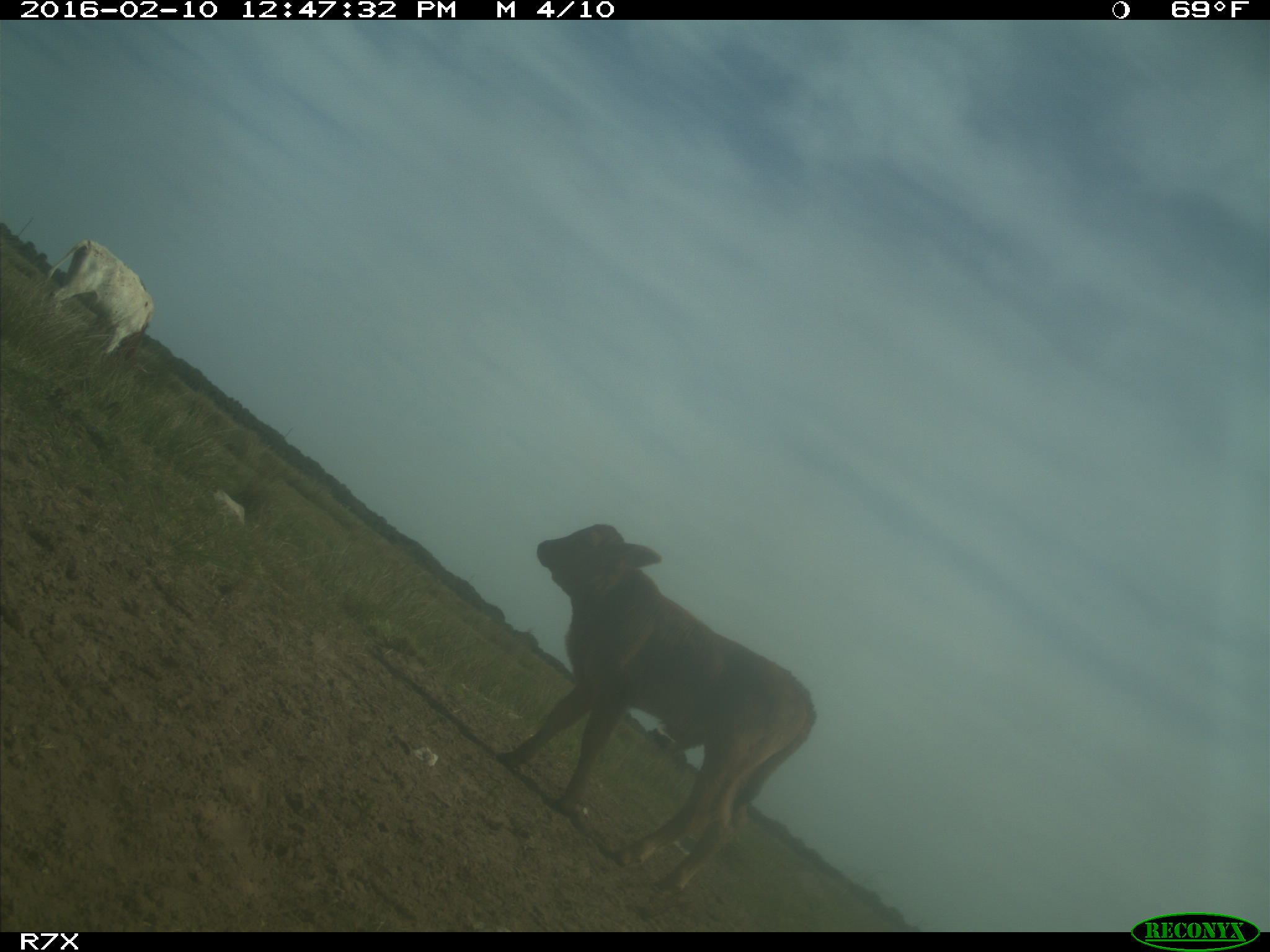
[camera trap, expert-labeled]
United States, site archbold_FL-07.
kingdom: Animalia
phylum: Chordata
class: Mammalia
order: Artiodactyla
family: Bovidae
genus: Bos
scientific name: Bos taurus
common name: domestic cow